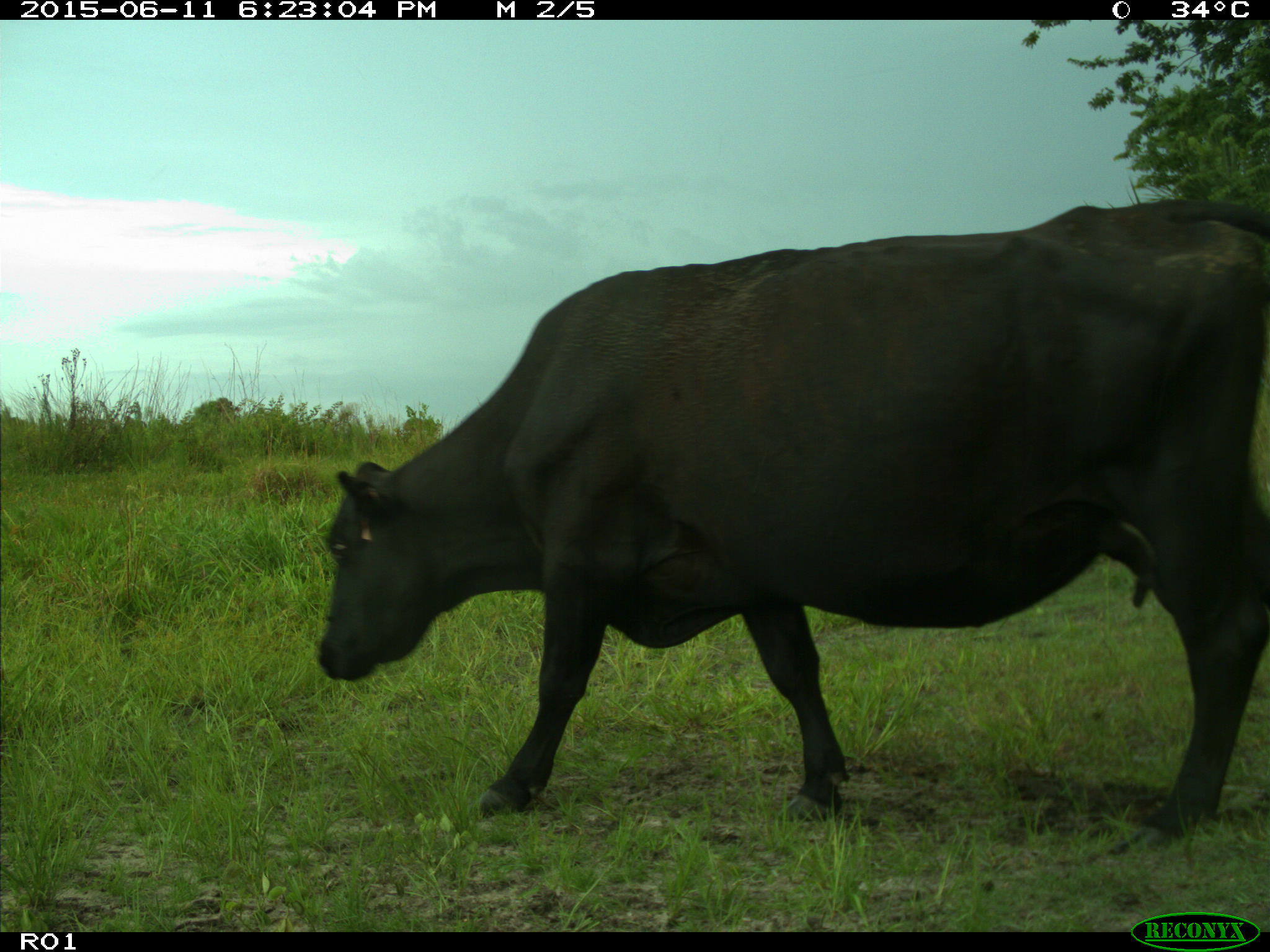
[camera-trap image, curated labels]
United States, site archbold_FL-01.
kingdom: Animalia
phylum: Chordata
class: Mammalia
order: Artiodactyla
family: Bovidae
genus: Bos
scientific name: Bos taurus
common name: domestic cow